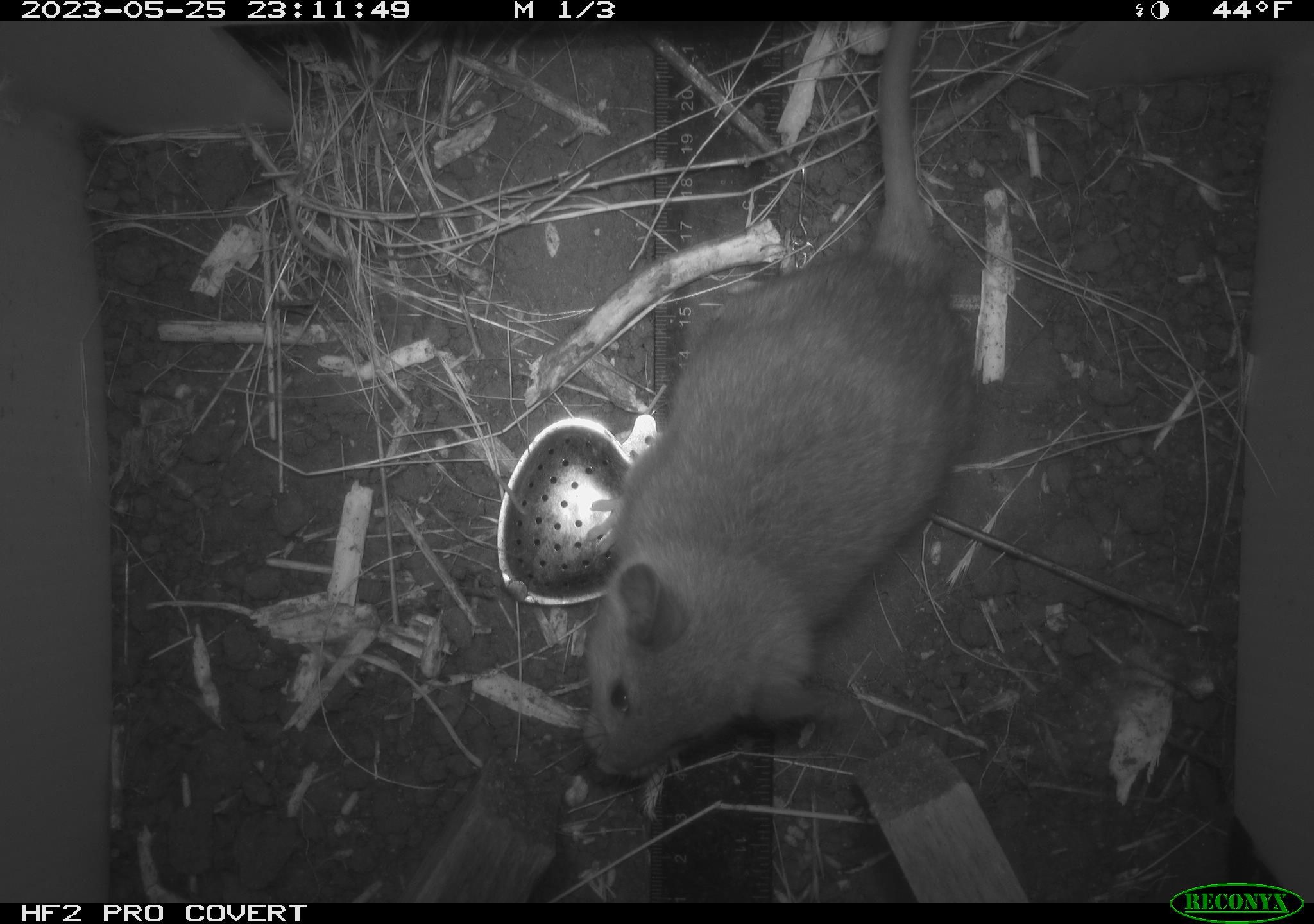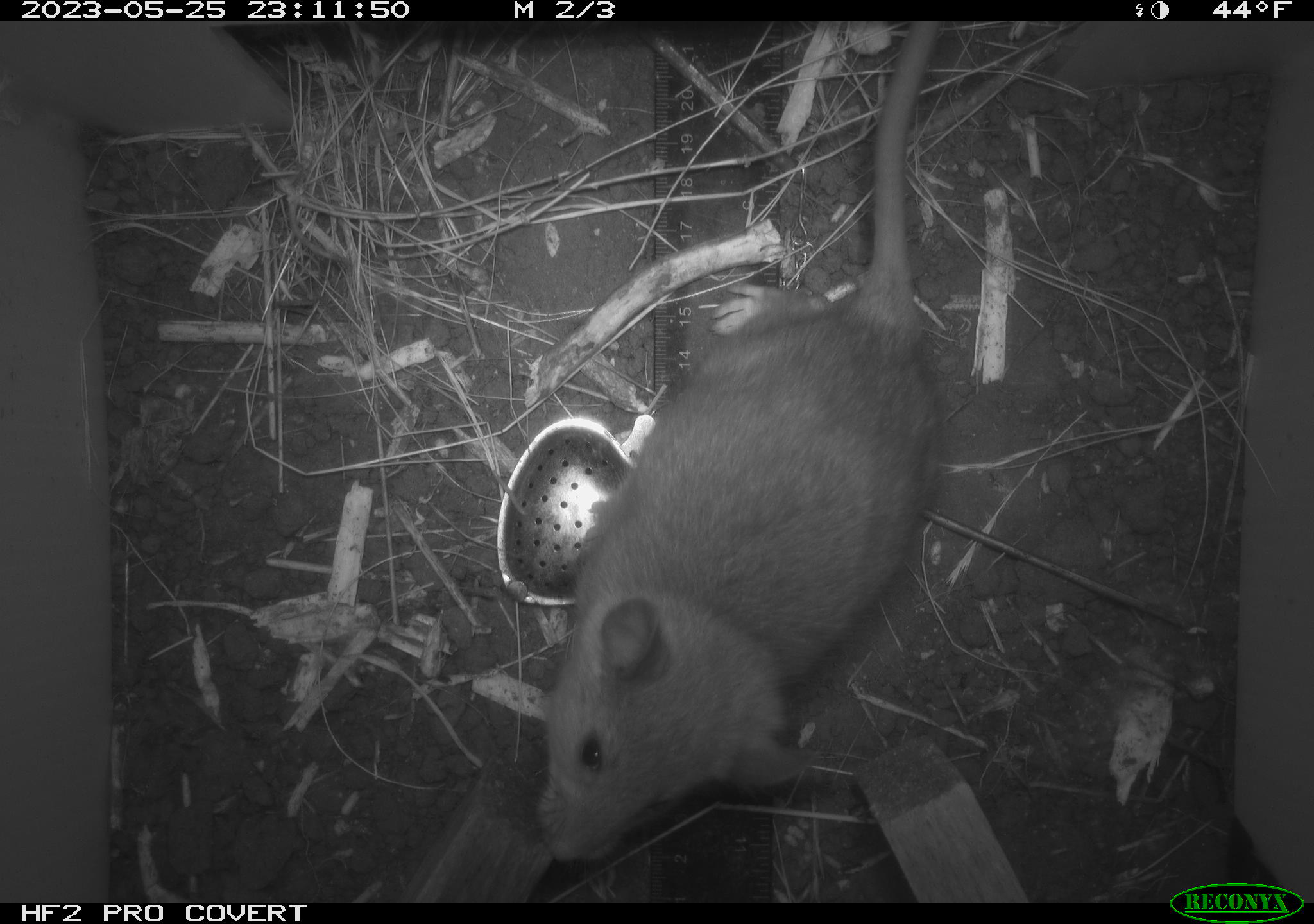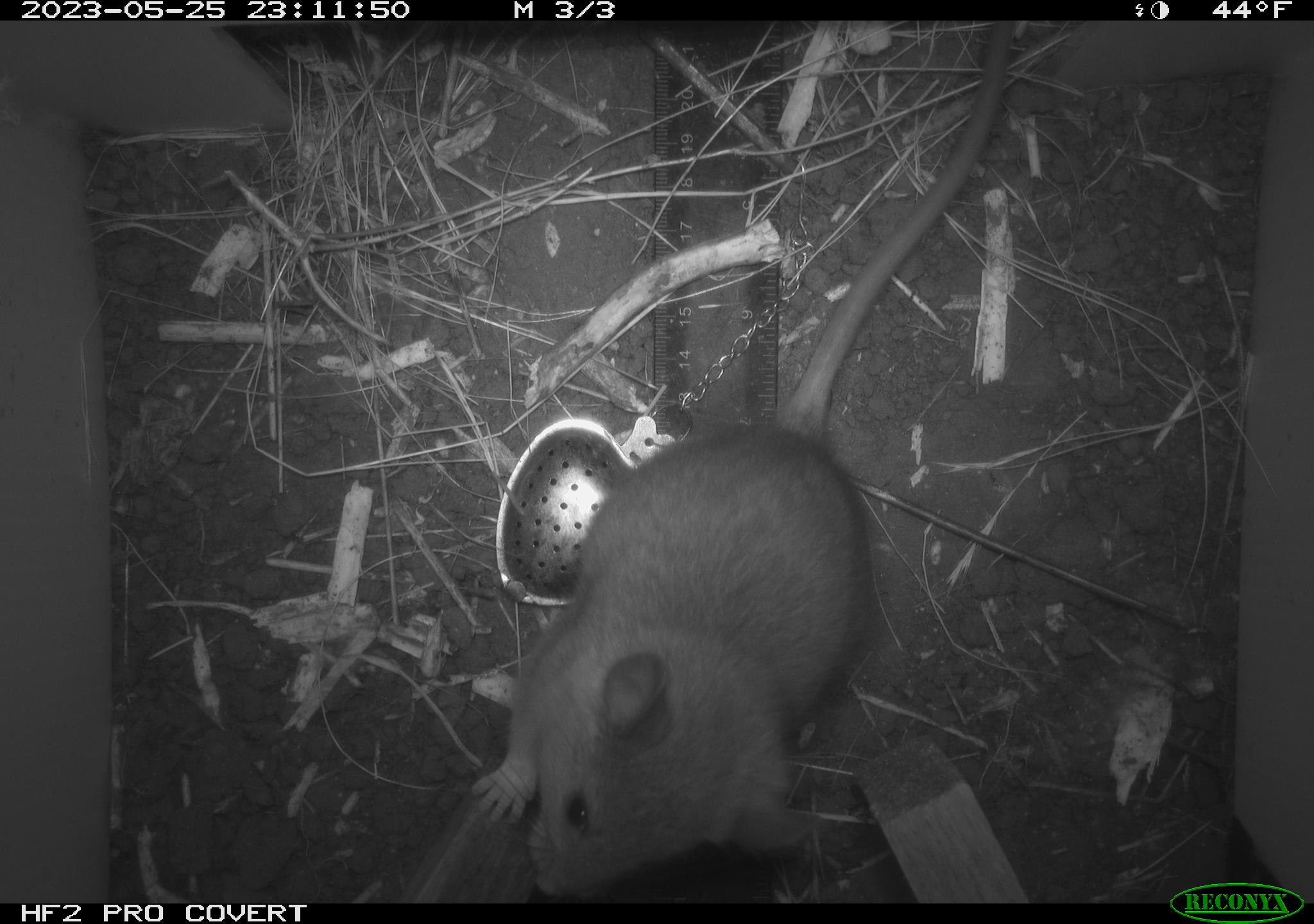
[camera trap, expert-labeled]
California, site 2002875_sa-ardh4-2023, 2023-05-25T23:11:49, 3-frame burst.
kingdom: Animalia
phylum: Chordata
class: Mammalia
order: Rodentia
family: Cricetidae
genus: Neotoma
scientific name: Neotoma fuscipes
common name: dusky-footed woodrat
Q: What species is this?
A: Dusky-footed woodrat (Neotoma fuscipes).